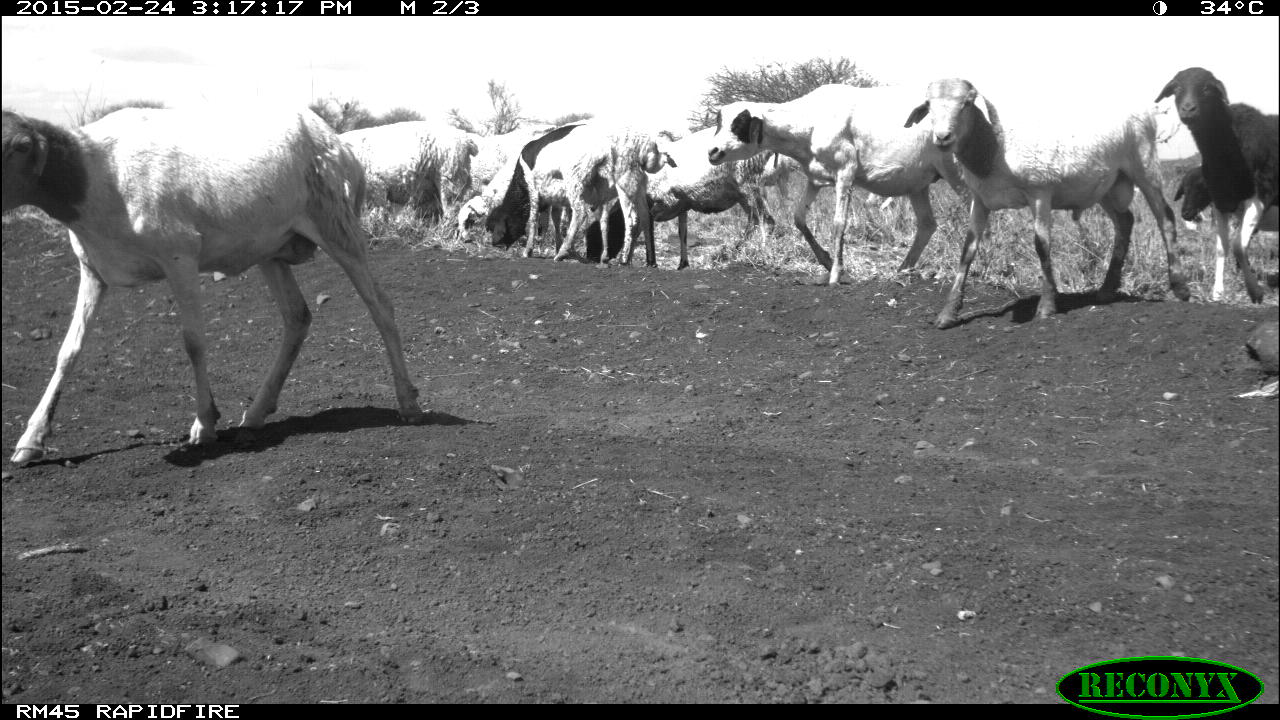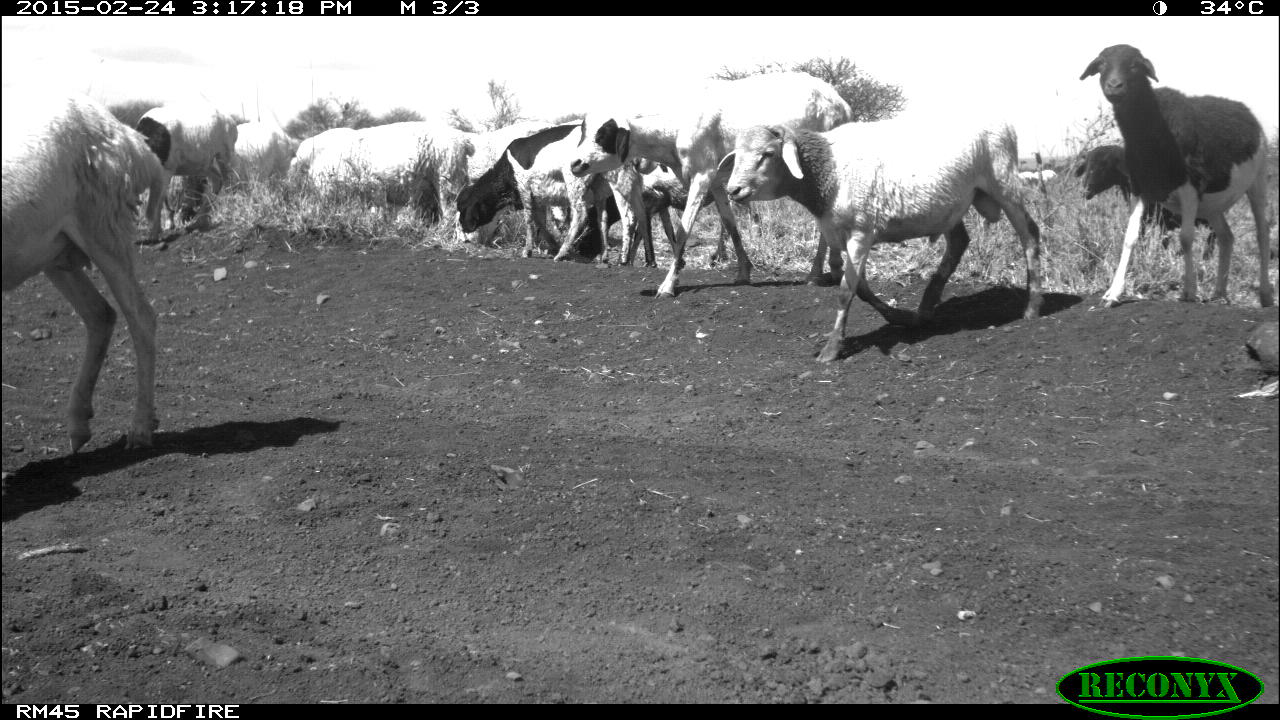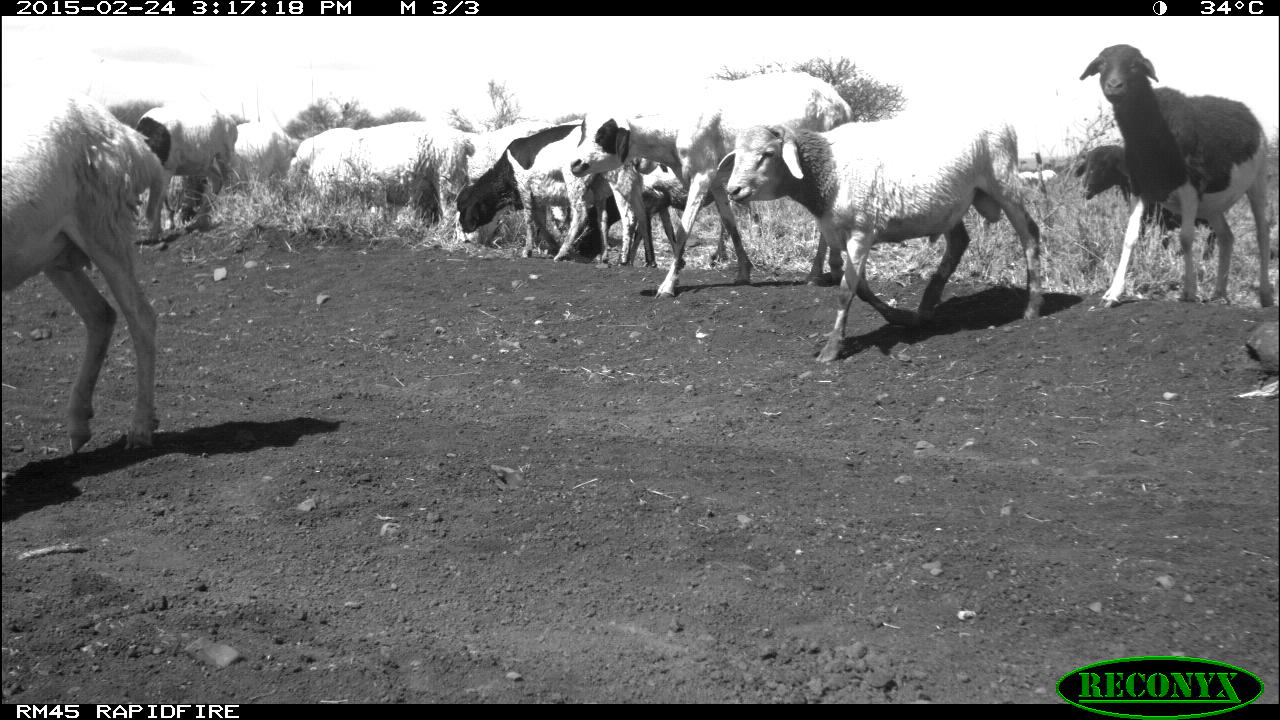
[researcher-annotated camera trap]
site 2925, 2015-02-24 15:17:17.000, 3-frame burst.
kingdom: Animalia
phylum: Chordata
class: Mammalia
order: Artiodactyla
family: Bovidae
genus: Capra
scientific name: Capra aegagrus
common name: wild goat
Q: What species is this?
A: Capra aegagrus (wild goat).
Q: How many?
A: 2.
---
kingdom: Animalia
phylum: Chordata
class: Mammalia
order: Artiodactyla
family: Bovidae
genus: Ovis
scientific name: Ovis aries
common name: domestic sheep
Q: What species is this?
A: Ovis aries (domestic sheep).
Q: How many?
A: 20.